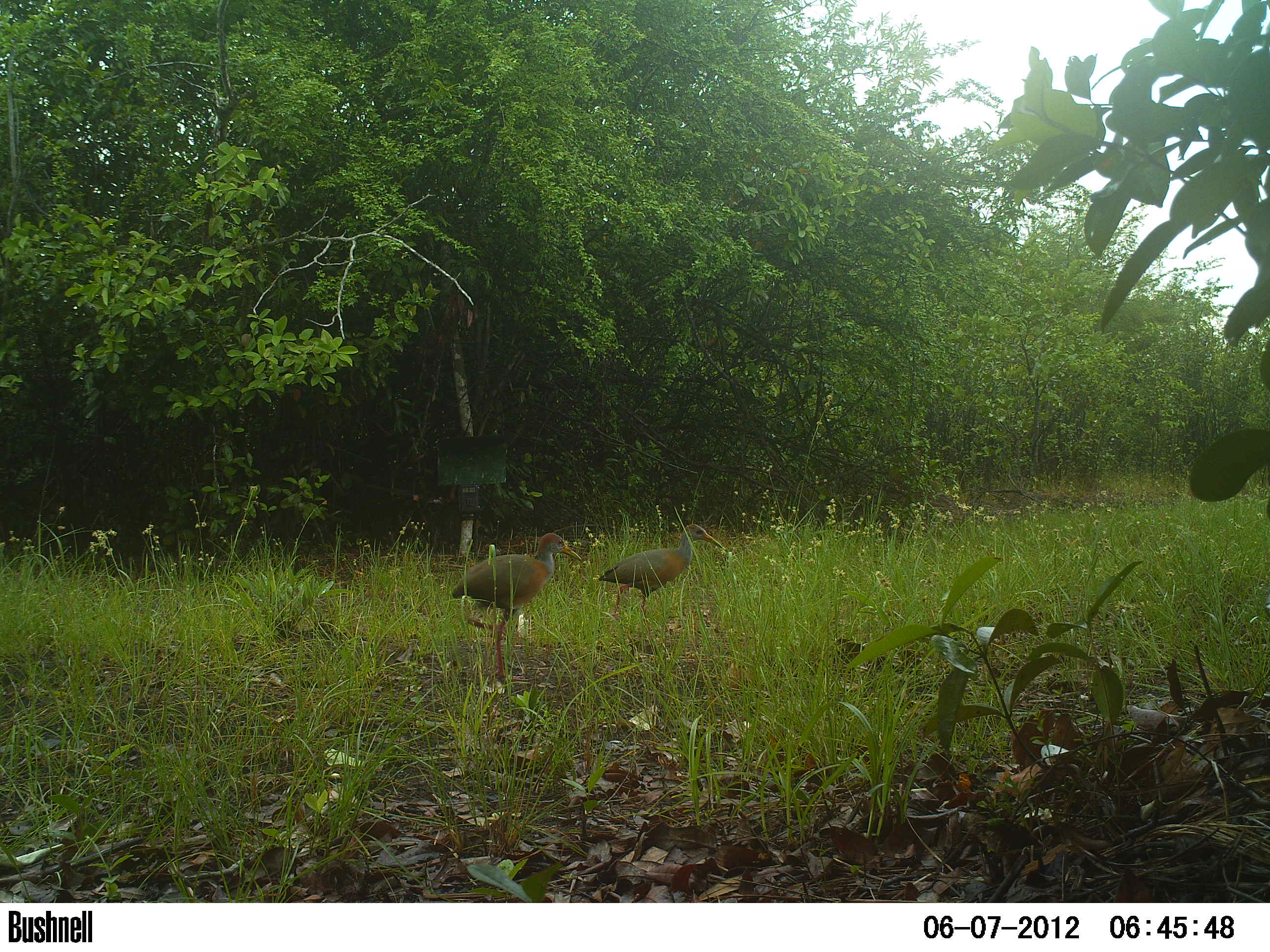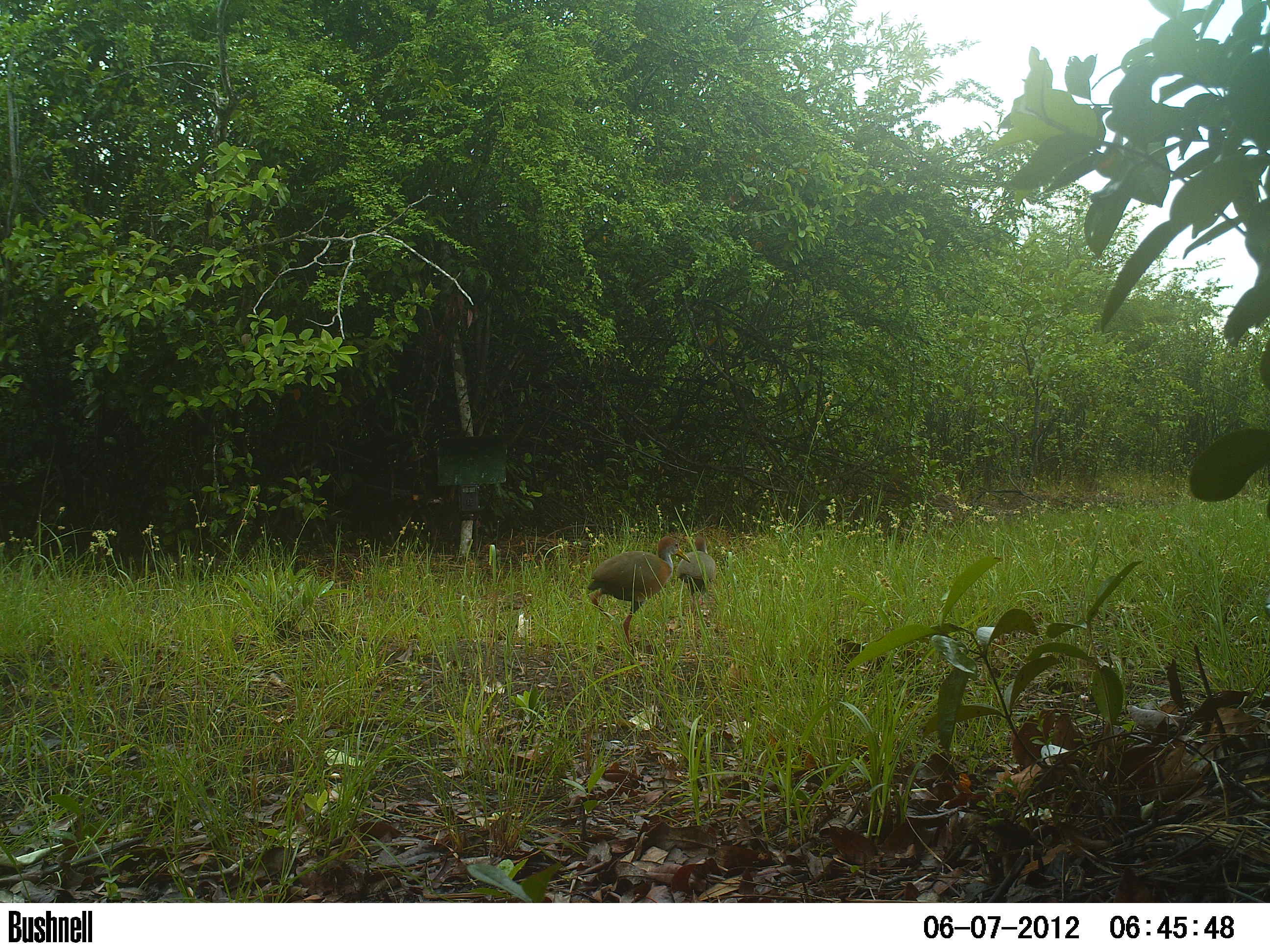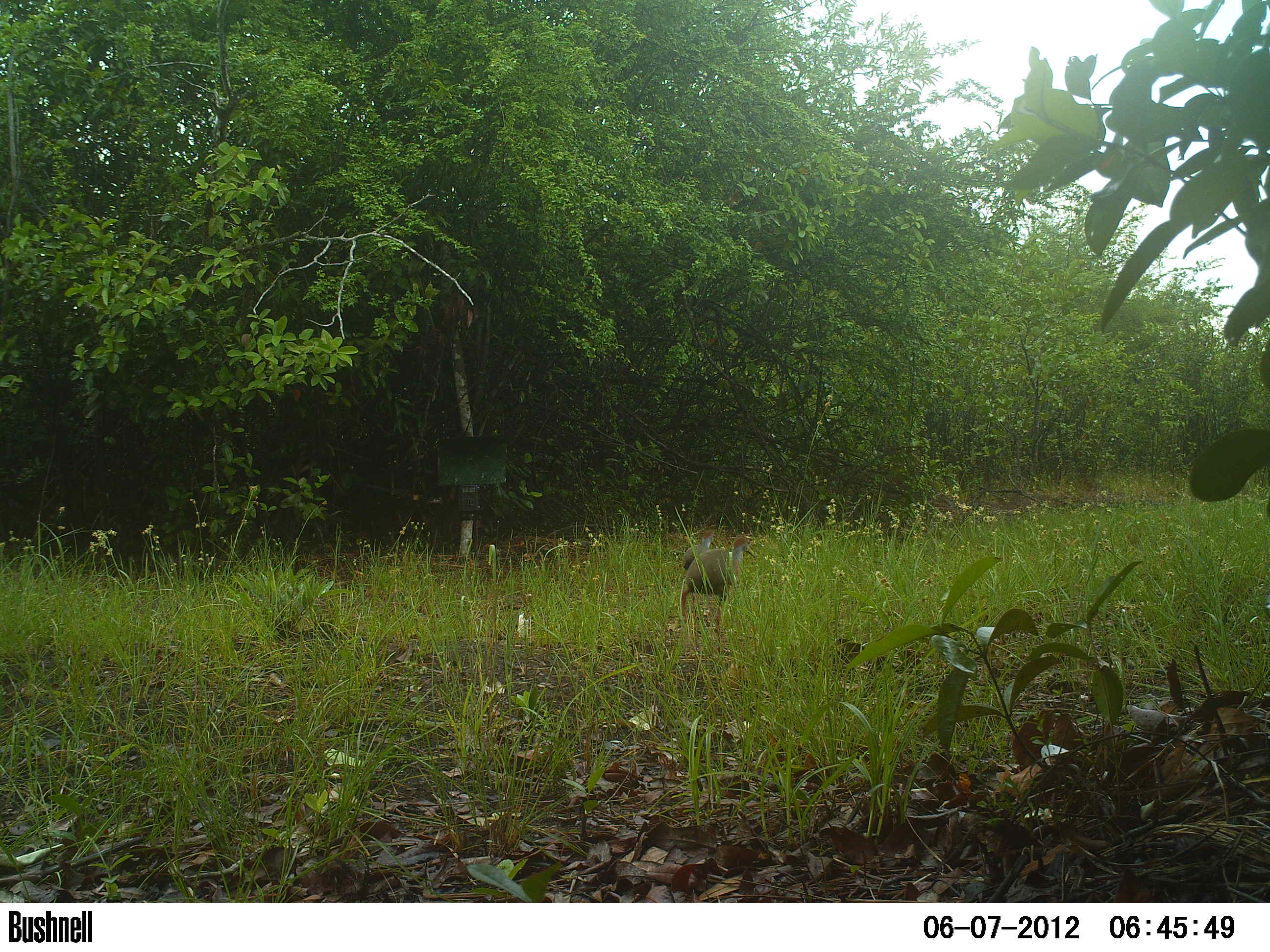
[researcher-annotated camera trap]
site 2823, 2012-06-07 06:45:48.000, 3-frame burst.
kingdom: Animalia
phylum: Chordata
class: Aves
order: Gruiformes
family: Rallidae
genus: Aramides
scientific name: Aramides cajaneus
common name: gray-cowled wood-rail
Aramides cajaneus (gray-cowled wood-rail), count 2, age adult.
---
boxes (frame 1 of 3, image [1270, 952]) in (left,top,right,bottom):
aramides cajaneus: (449,532,582,684); (595,523,725,637)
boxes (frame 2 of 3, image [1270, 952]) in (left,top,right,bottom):
aramides cajaneus: (586,535,691,648); (674,533,717,612)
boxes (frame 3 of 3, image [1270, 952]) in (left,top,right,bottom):
aramides cajaneus: (677,533,756,653); (679,528,718,606)